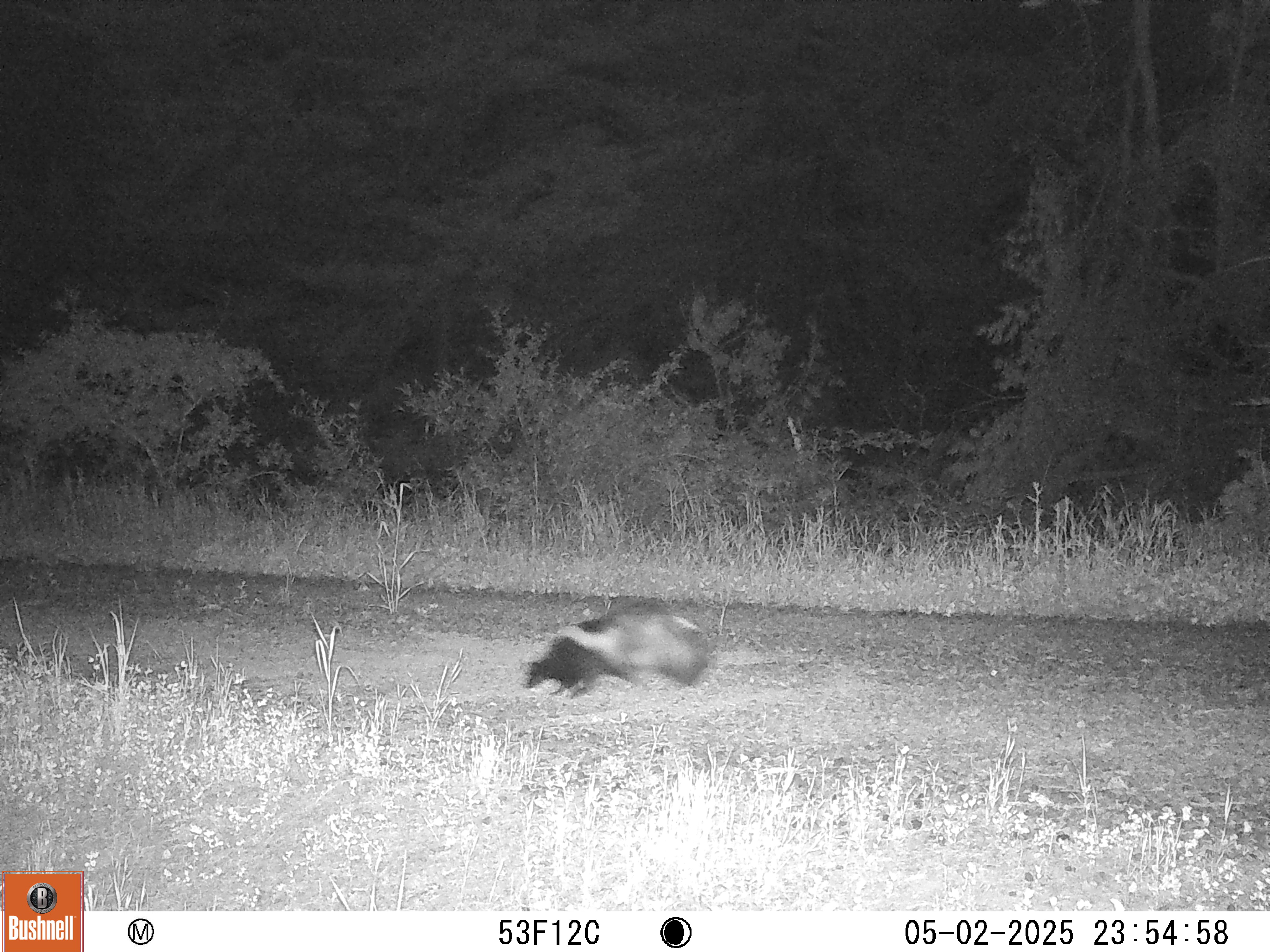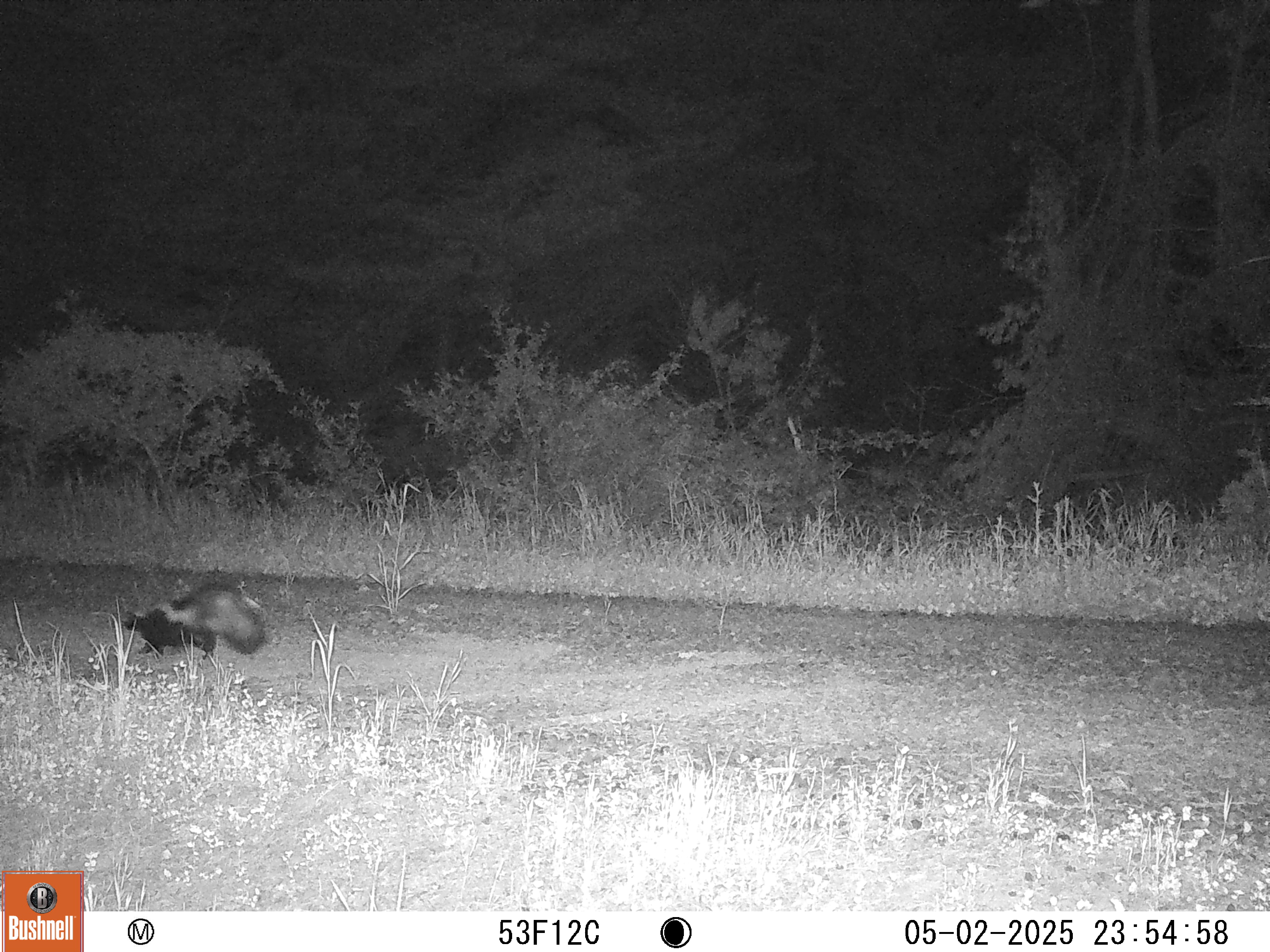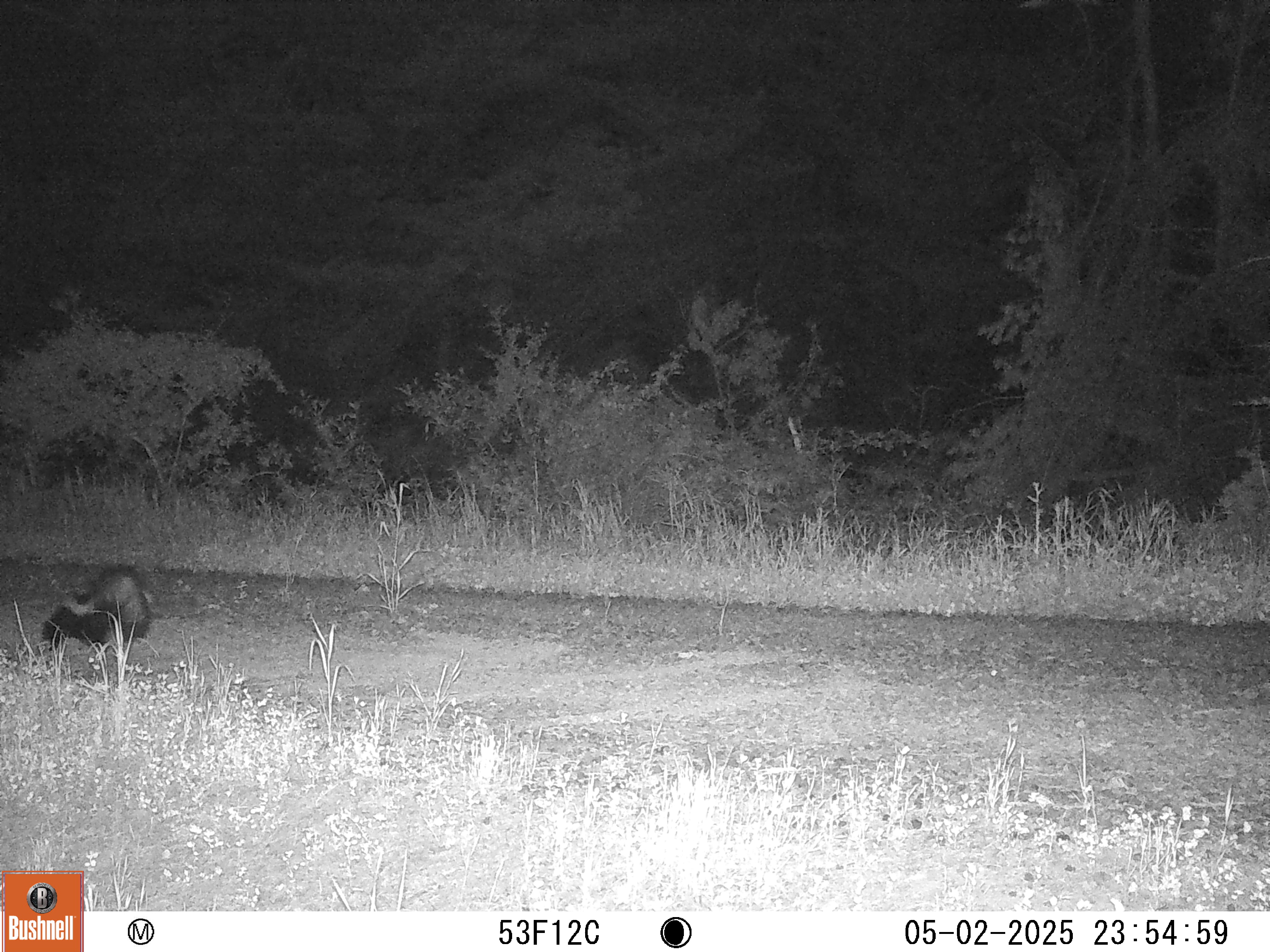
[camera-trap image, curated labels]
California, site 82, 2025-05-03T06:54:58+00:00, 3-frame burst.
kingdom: Animalia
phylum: Chordata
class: Mammalia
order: Carnivora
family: Mephitidae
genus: Mephitis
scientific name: Mephitis mephitis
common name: striped skunk